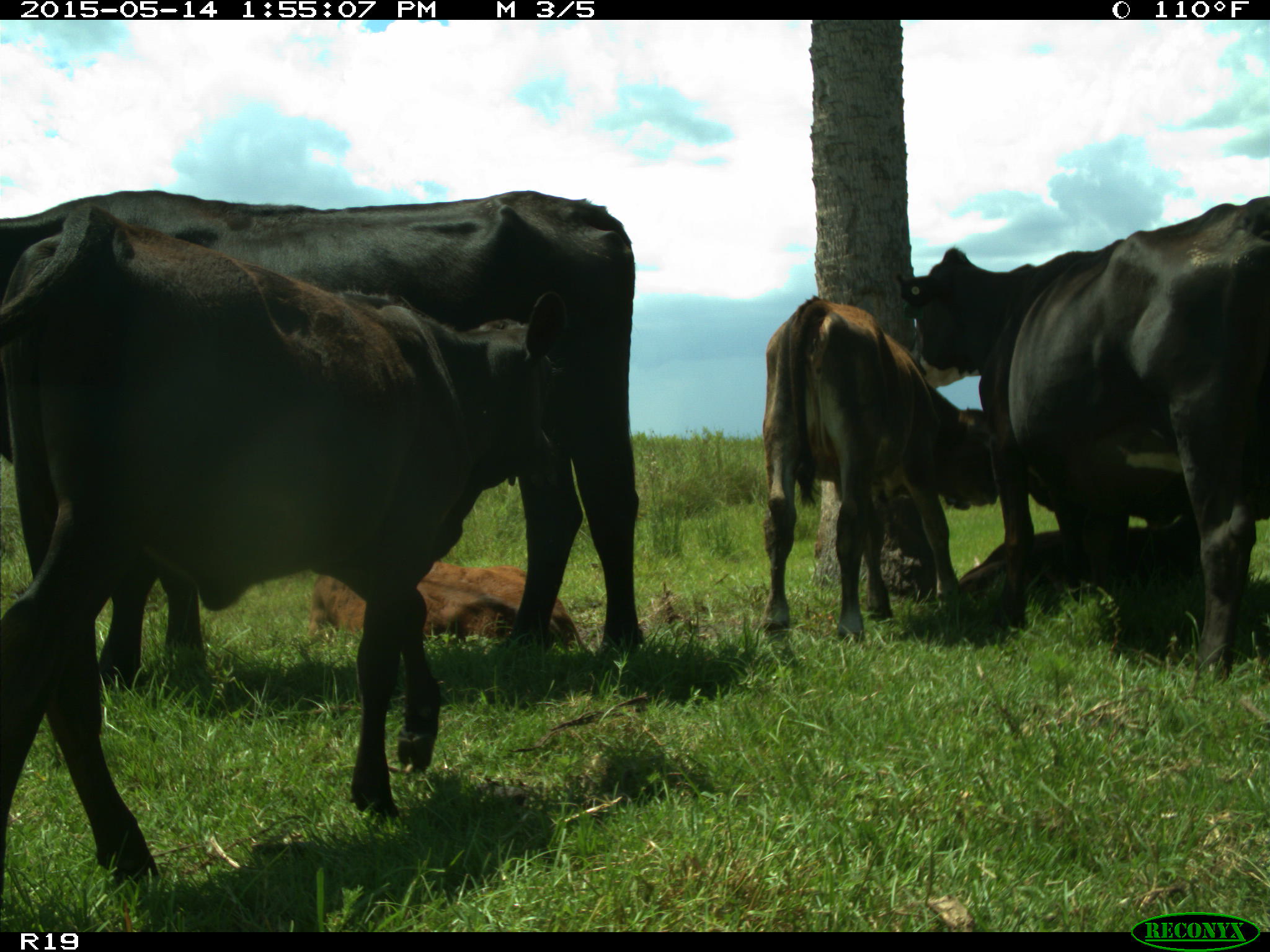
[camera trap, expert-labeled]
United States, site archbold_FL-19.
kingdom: Animalia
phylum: Chordata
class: Mammalia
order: Artiodactyla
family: Bovidae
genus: Bos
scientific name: Bos taurus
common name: domestic cow